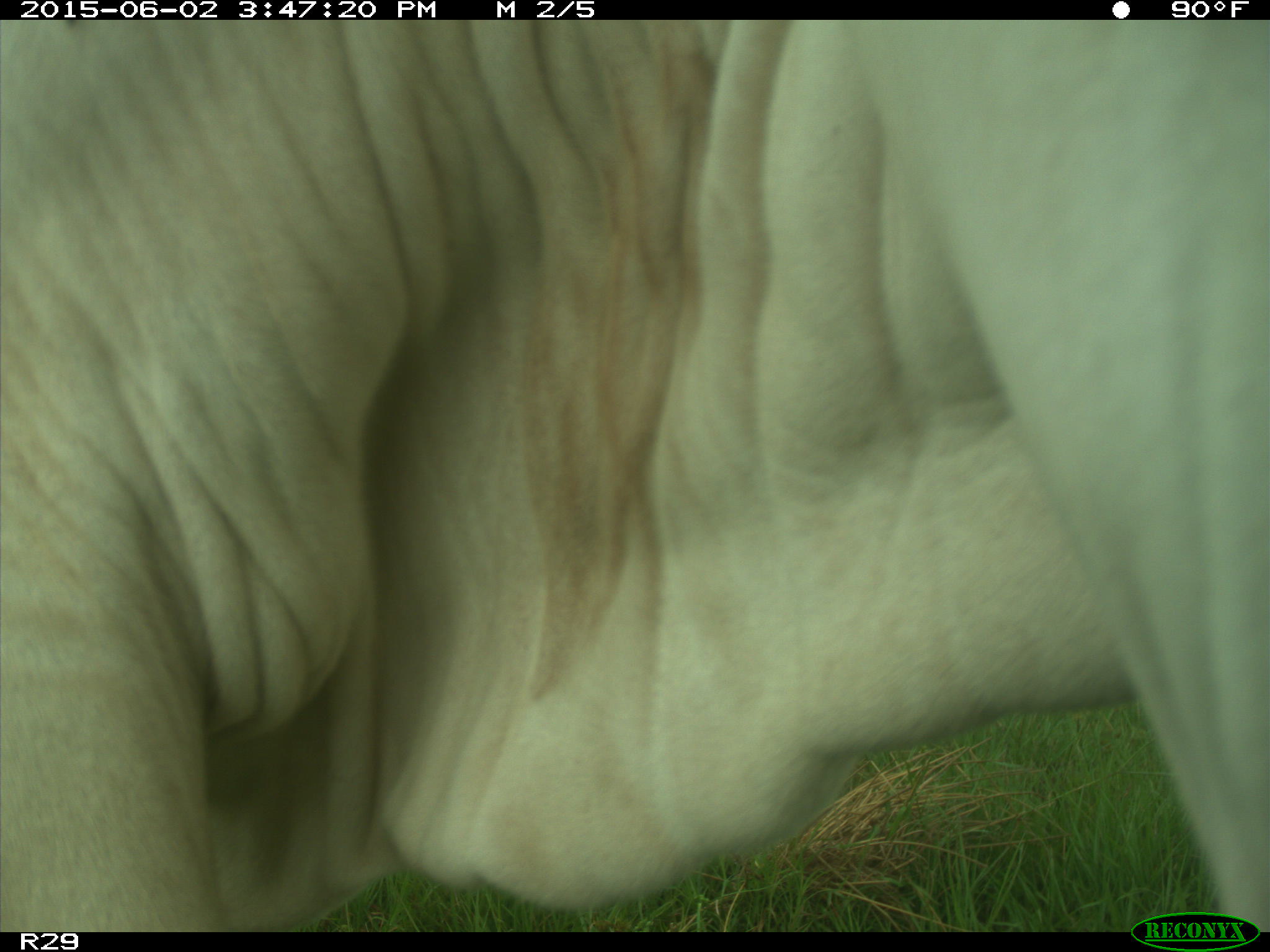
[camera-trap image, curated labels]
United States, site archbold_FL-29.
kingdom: Animalia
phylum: Chordata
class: Mammalia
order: Artiodactyla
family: Bovidae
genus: Bos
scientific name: Bos taurus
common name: domestic cow